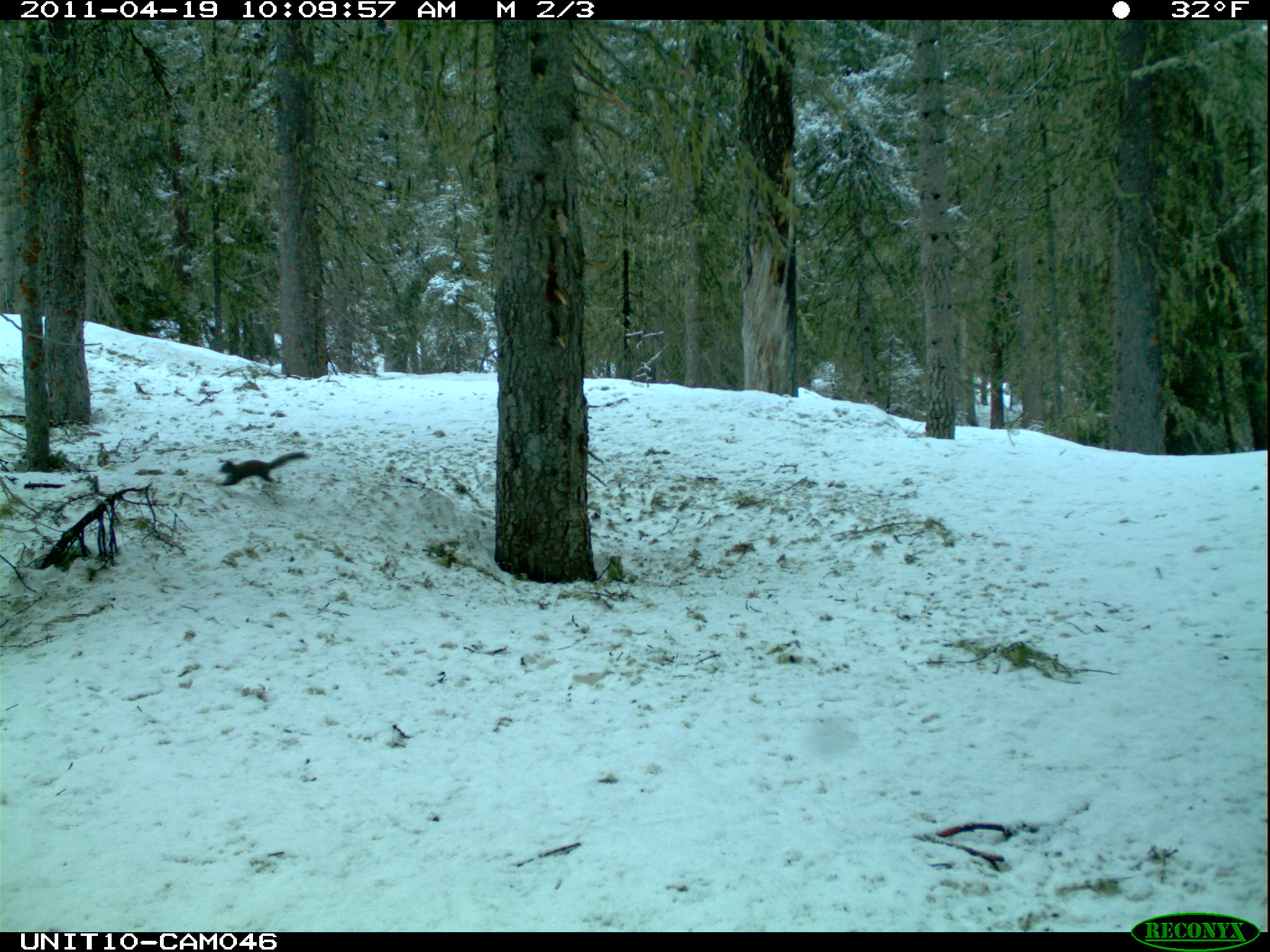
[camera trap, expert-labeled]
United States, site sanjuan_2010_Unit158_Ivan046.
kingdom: Animalia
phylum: Chordata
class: Mammalia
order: Rodentia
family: Sciuridae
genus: Tamiasciurus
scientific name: Tamiasciurus hudsonicus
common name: american red squirrel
Tamiasciurus hudsonicus (american red squirrel).